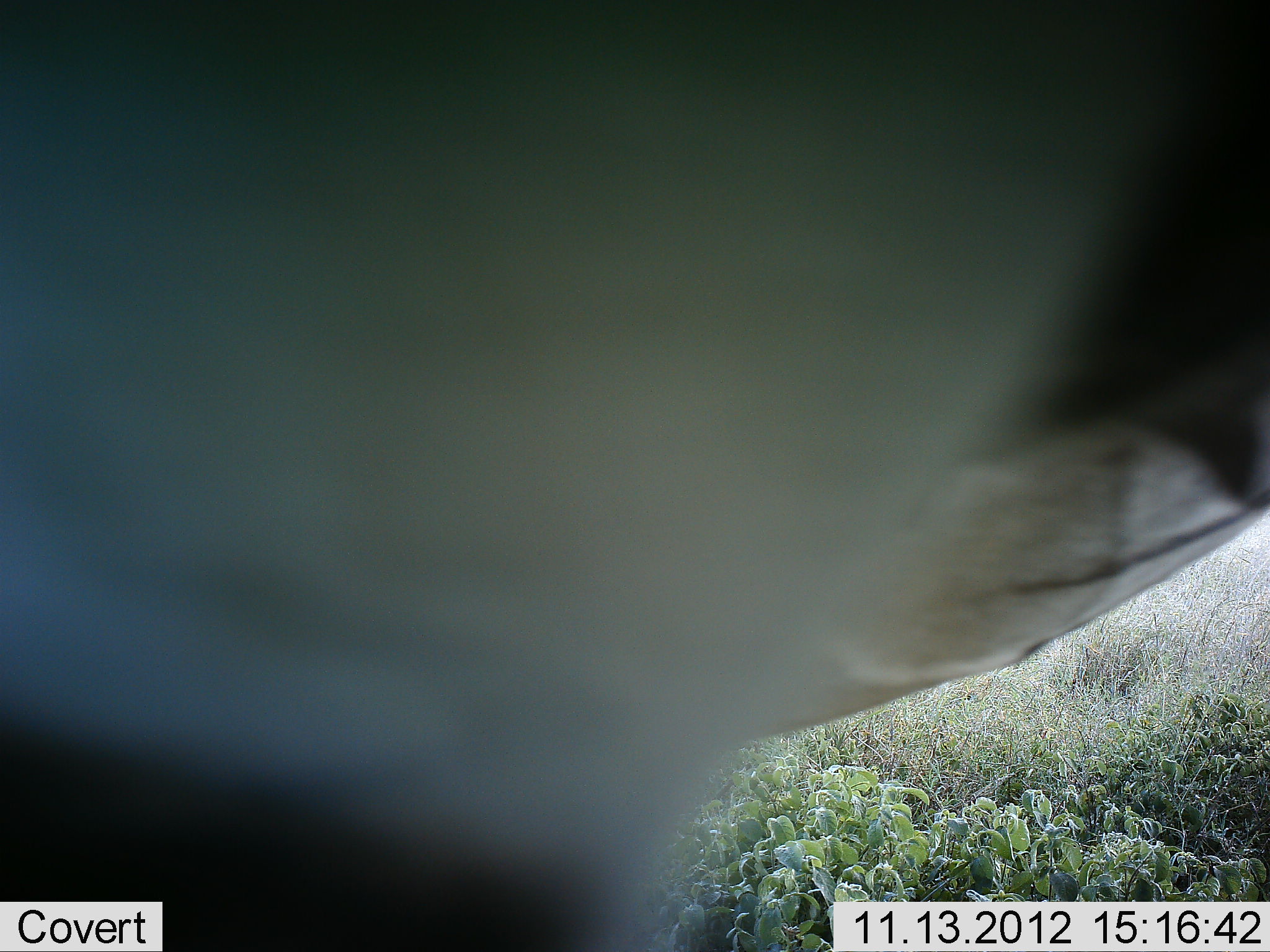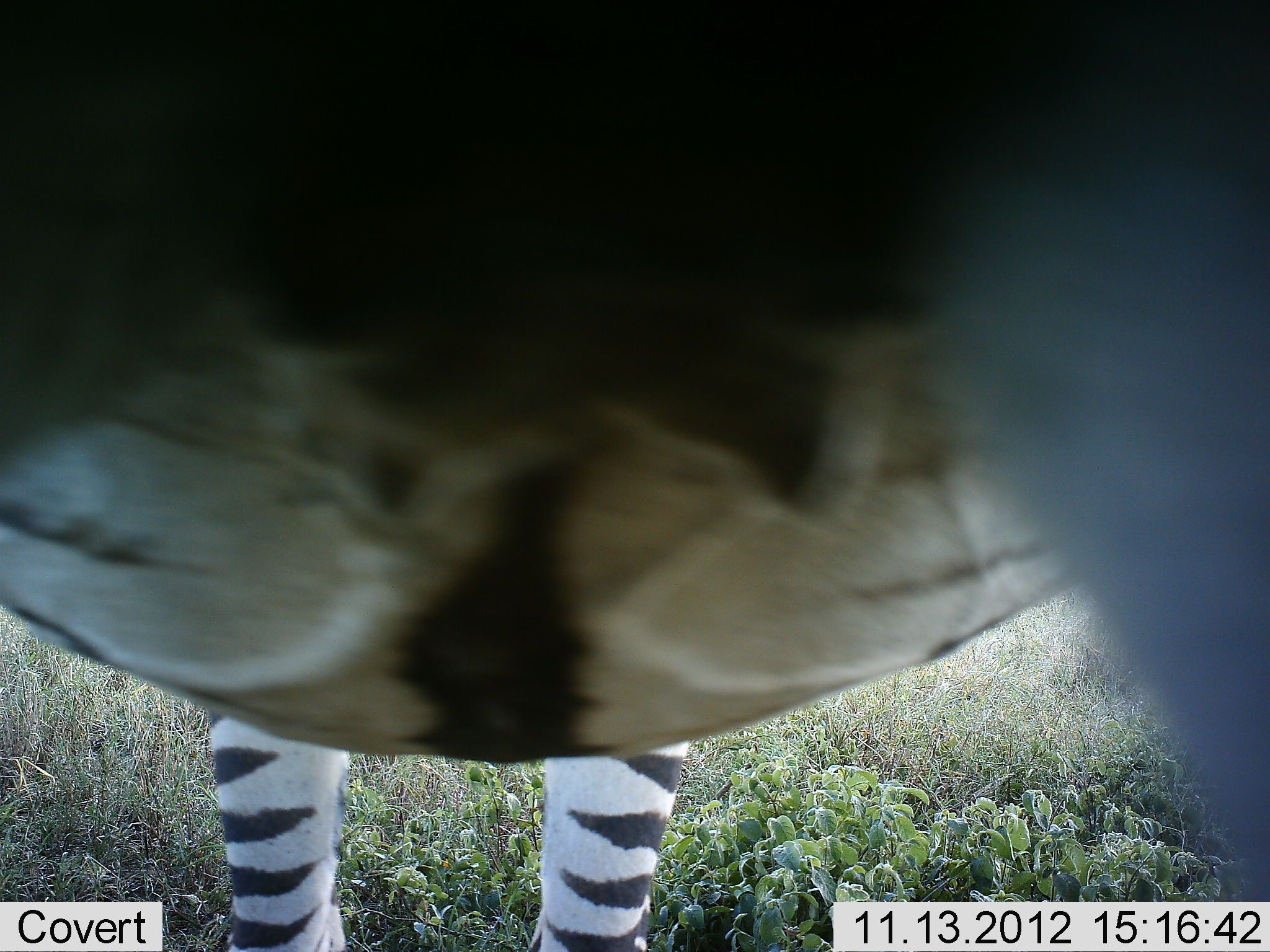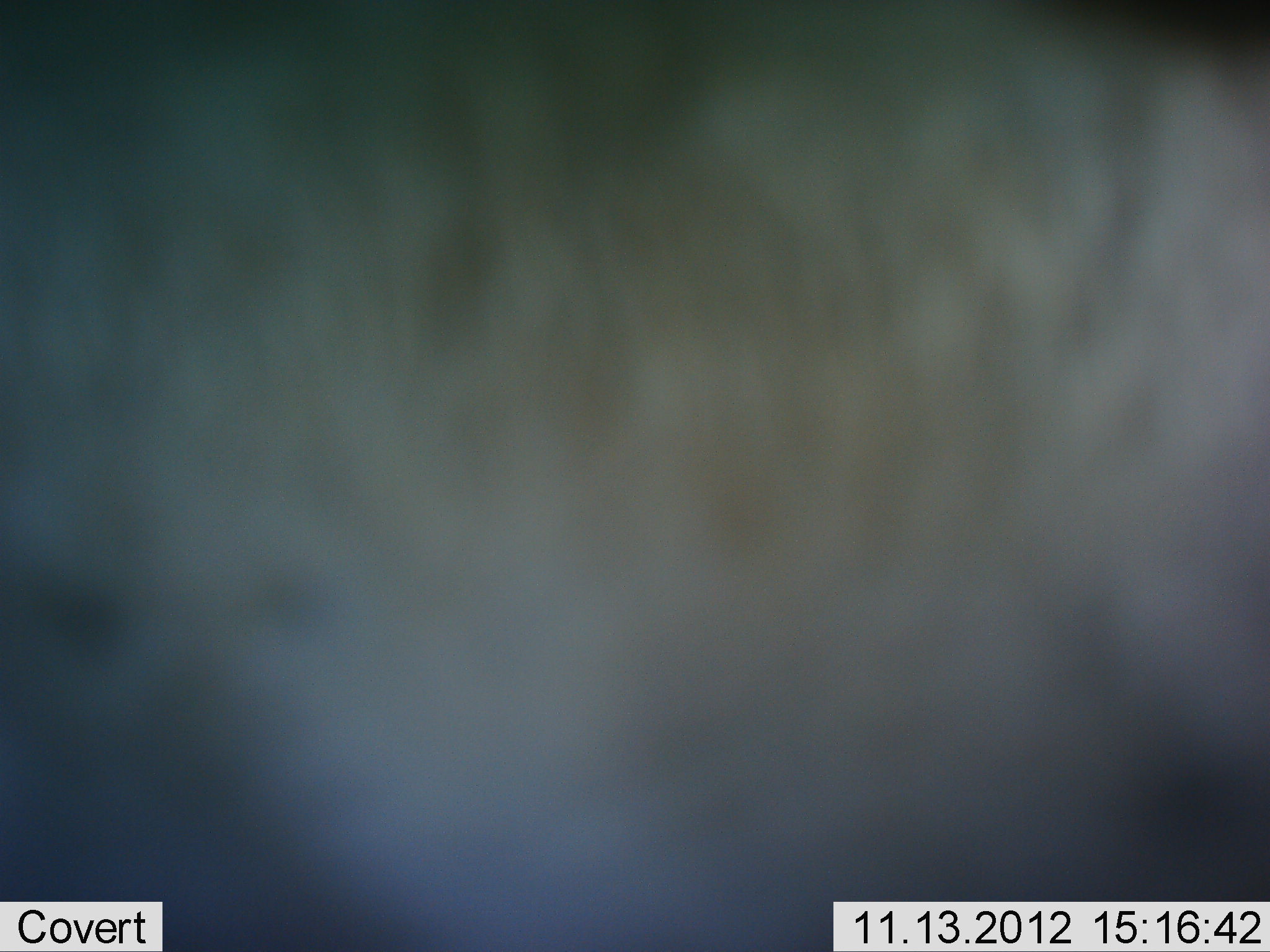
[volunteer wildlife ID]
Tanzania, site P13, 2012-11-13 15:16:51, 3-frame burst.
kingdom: Animalia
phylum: Chordata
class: Mammalia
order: Perissodactyla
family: Equidae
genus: Equus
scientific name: Equus quagga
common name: plains zebra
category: zebra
Zebra (plains zebra) (Equus quagga), count 1. Behavior (volunteer vote fractions): standing 80%, resting 0%, moving 20%, interacting 10%. Young present (vote fraction): 0%. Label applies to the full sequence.